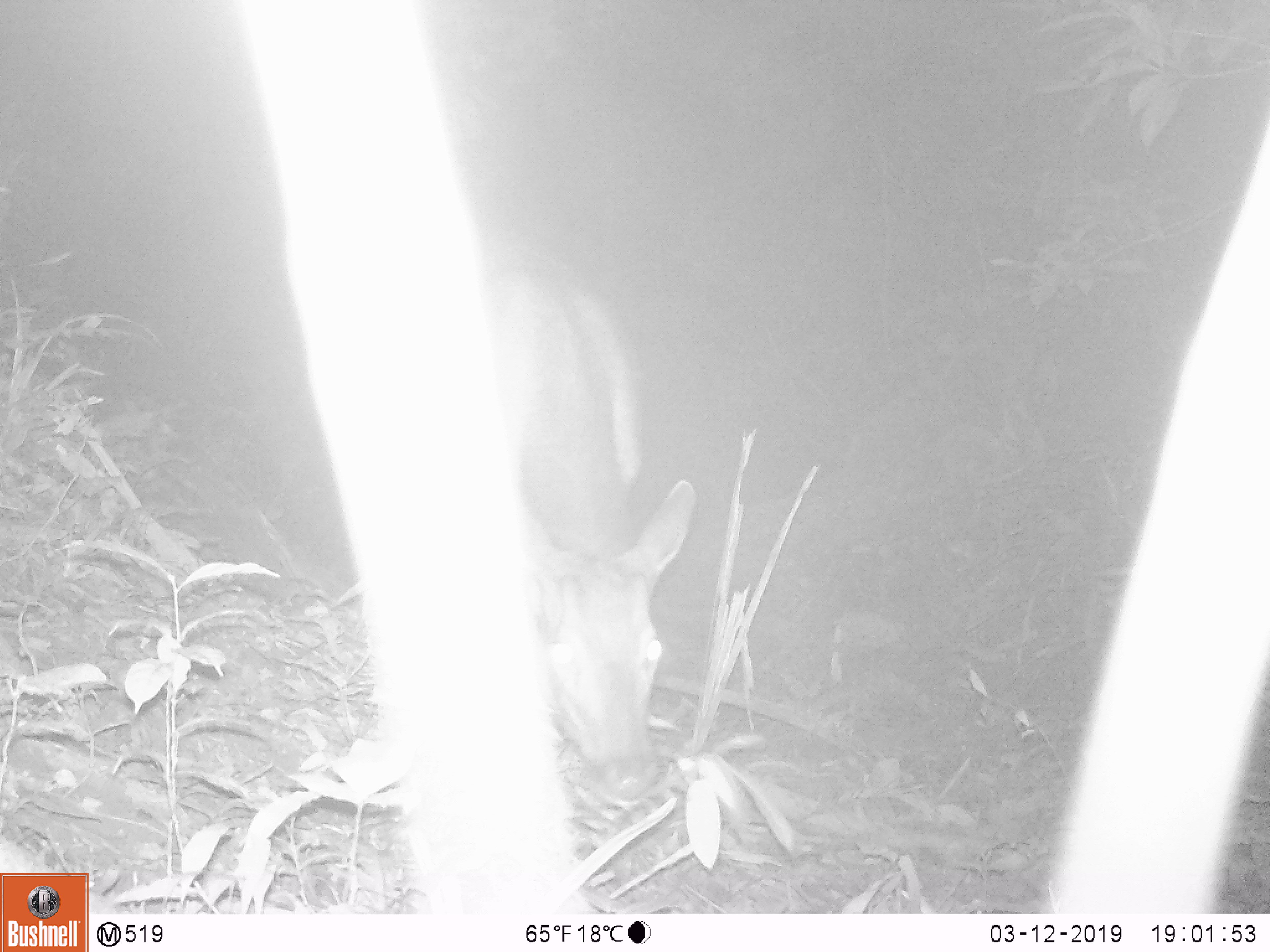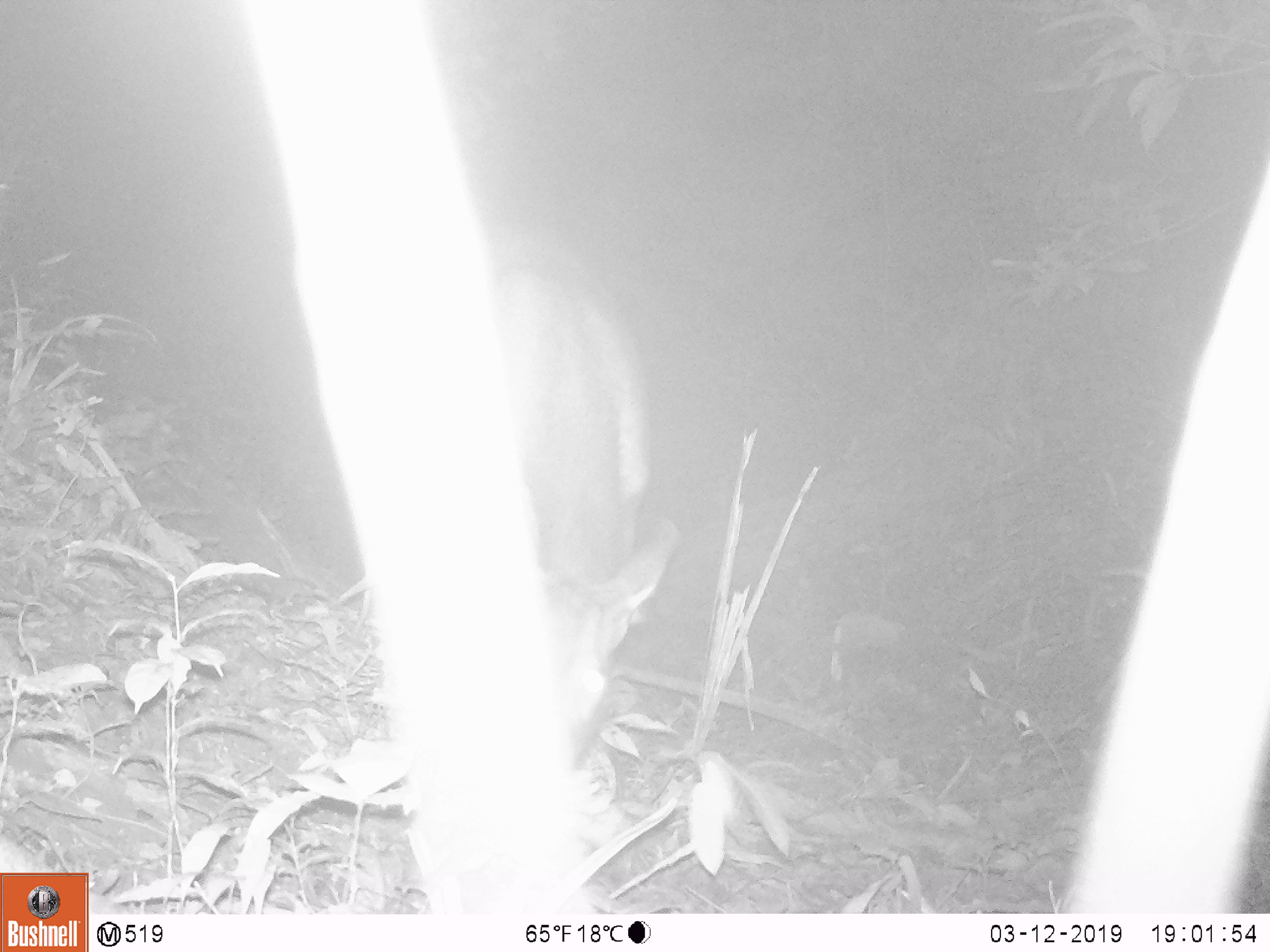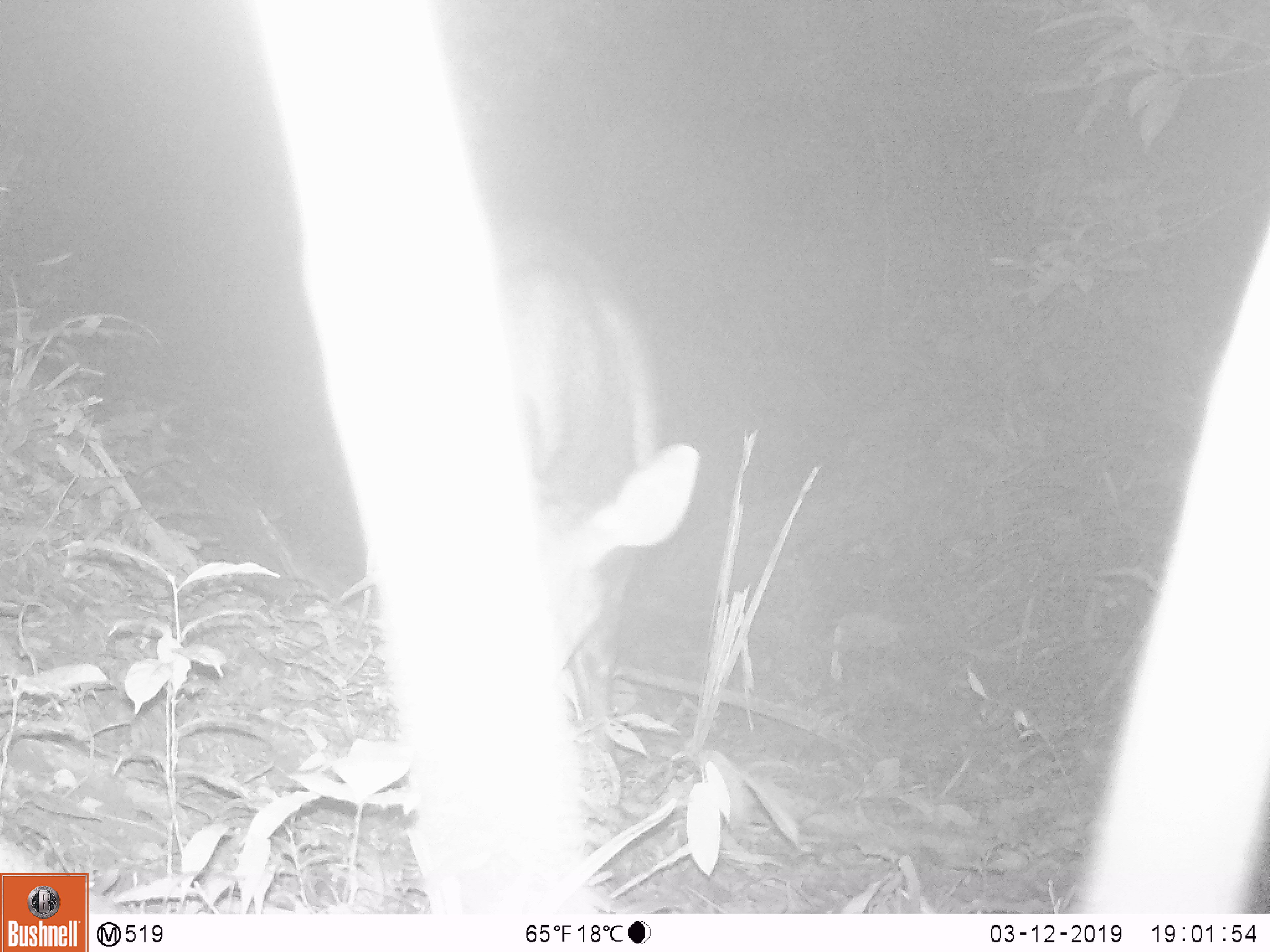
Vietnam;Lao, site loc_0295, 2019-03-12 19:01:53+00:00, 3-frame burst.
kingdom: Animalia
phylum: Chordata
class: Mammalia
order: Artiodactyla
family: Cervidae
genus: Rusa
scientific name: Rusa unicolor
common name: sambar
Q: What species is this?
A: Sambar (Rusa unicolor).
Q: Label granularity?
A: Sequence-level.